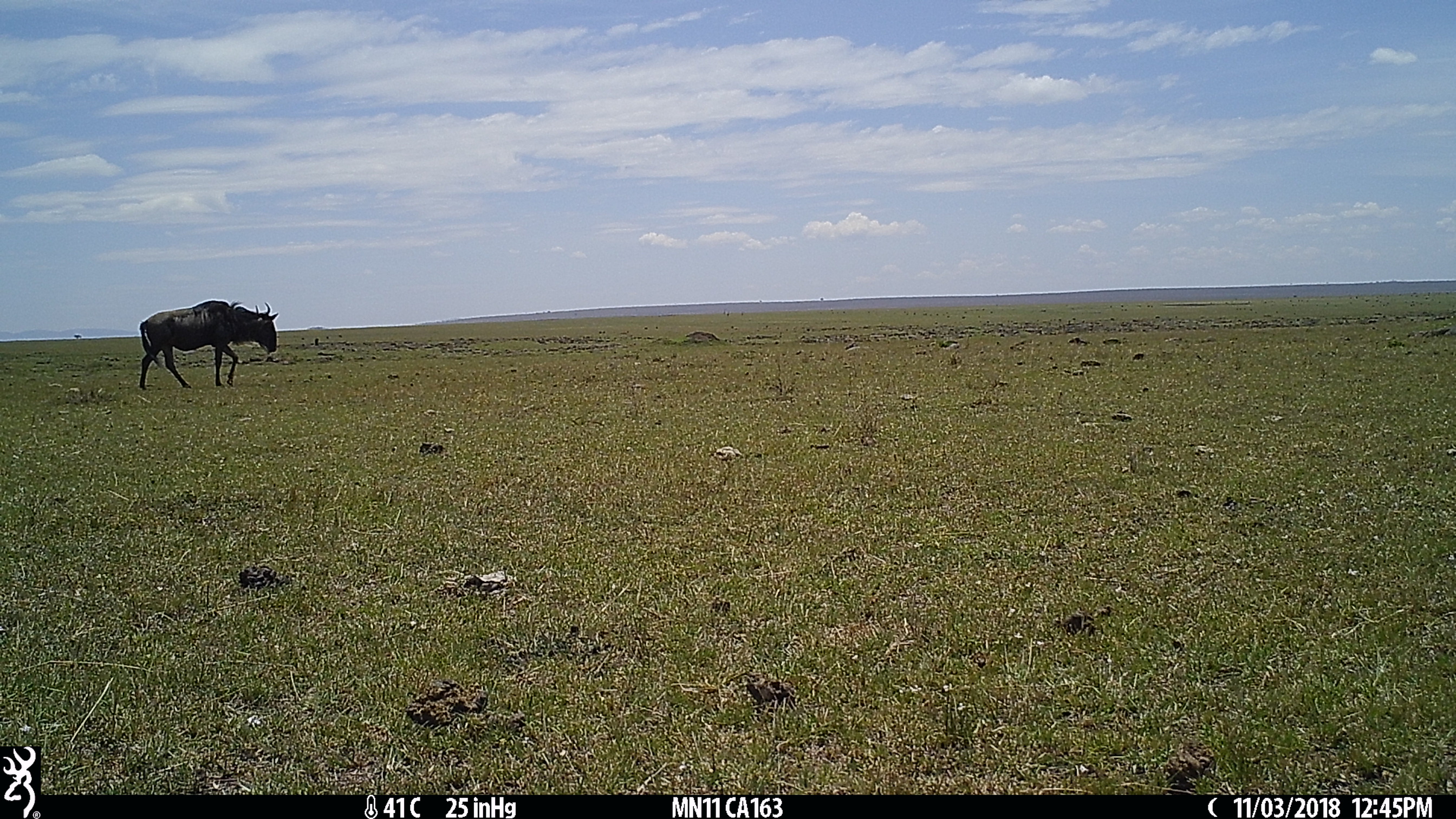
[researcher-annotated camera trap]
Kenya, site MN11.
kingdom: Animalia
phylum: Chordata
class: Mammalia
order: Artiodactyla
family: Bovidae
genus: Connochaetes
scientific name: Connochaetes taurinus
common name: blue wildebeest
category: wildebeest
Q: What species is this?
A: Wildebeest (blue wildebeest) (Connochaetes taurinus).